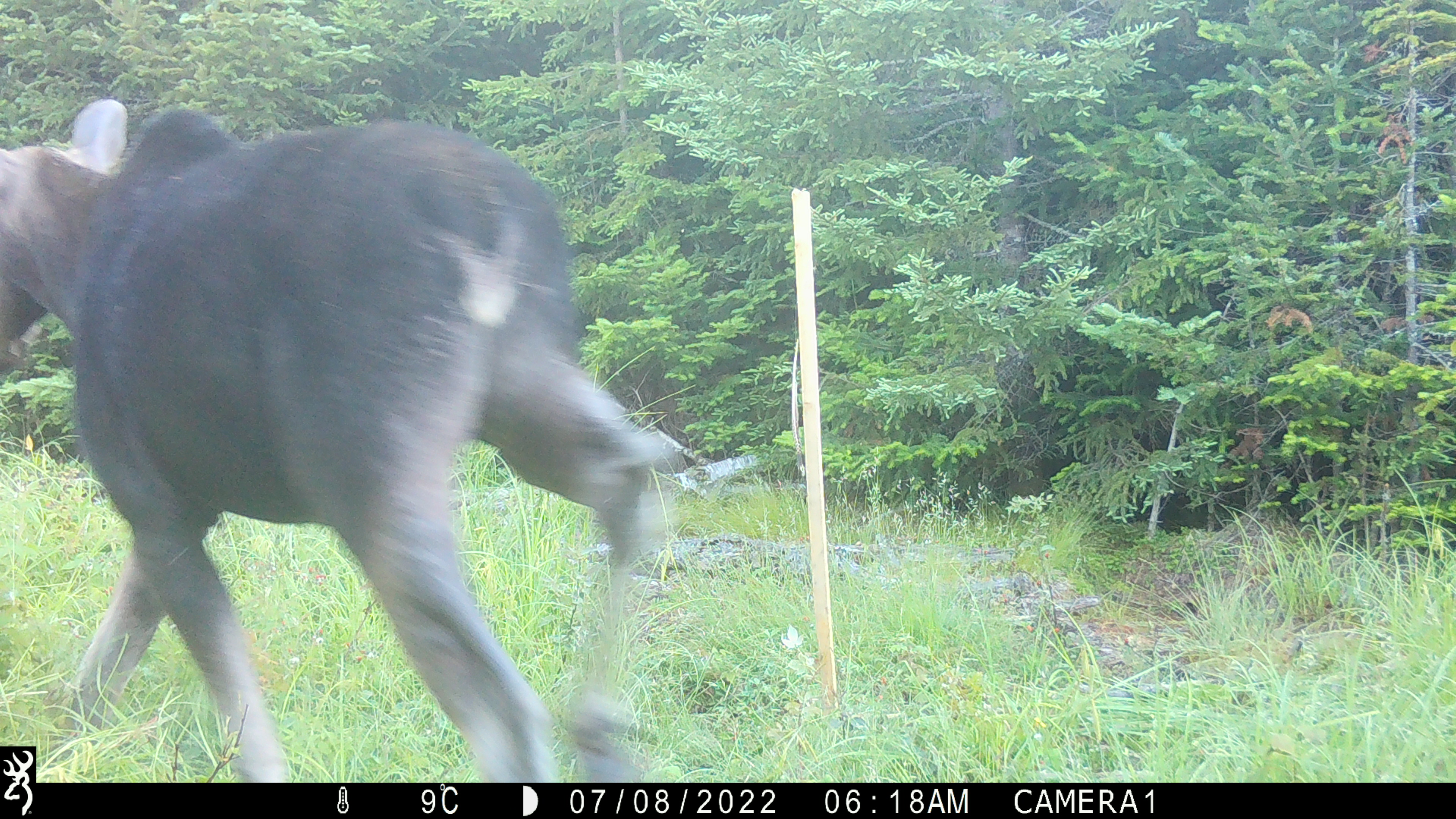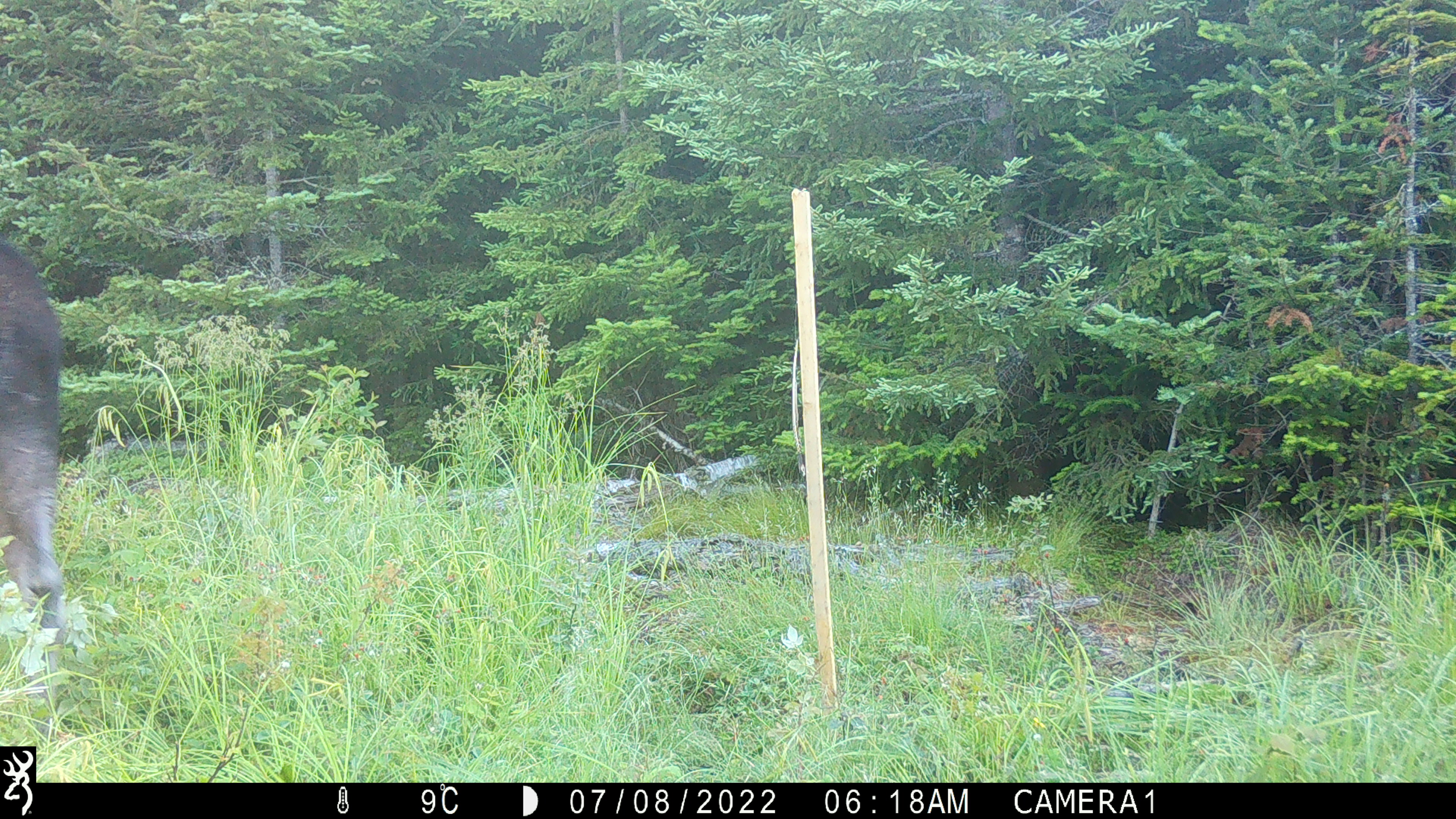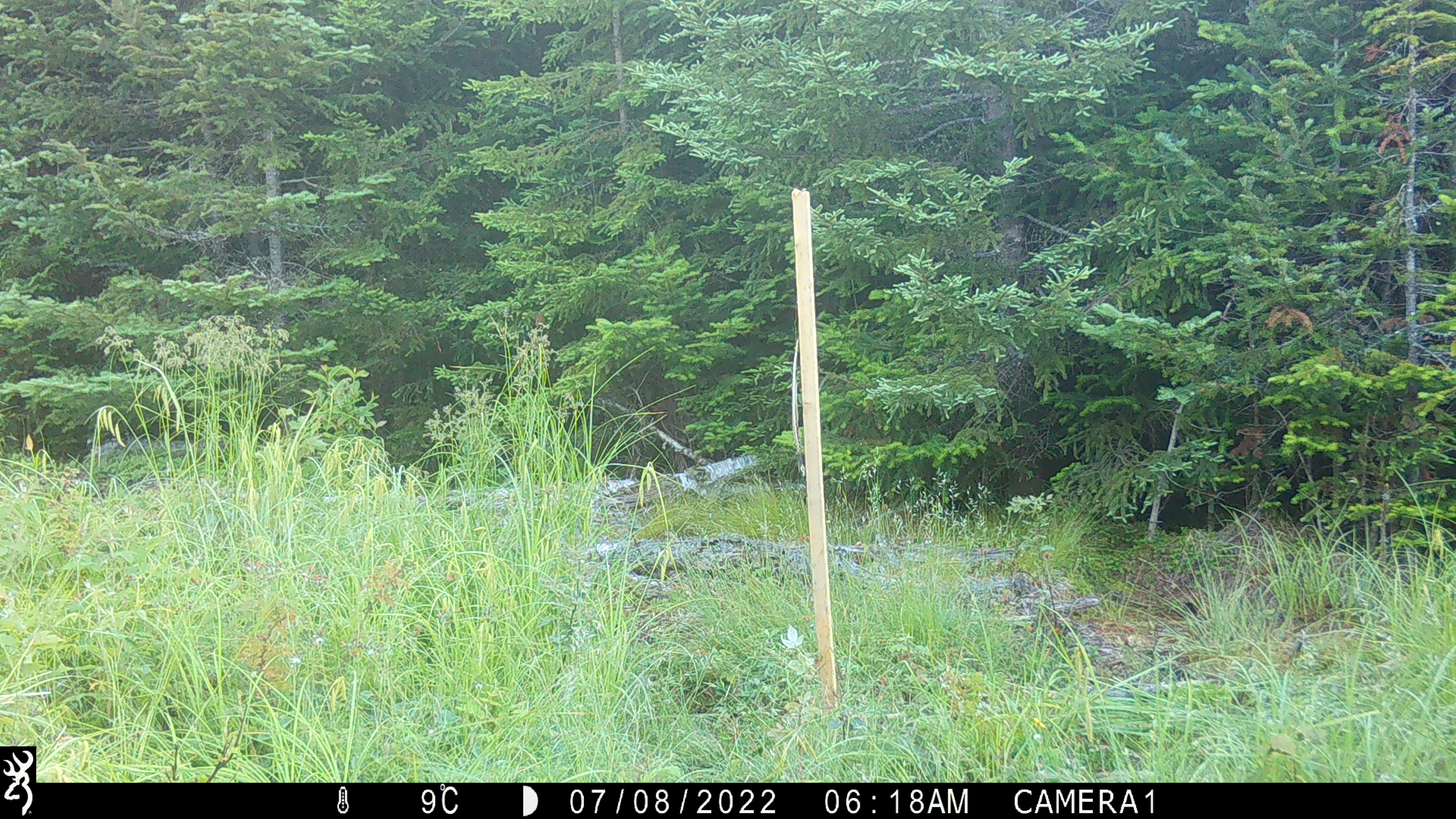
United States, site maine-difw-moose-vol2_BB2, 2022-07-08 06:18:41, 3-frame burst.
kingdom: Animalia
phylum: Chordata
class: Mammalia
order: Artiodactyla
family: Cervidae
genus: Alces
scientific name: Alces alces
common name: moose